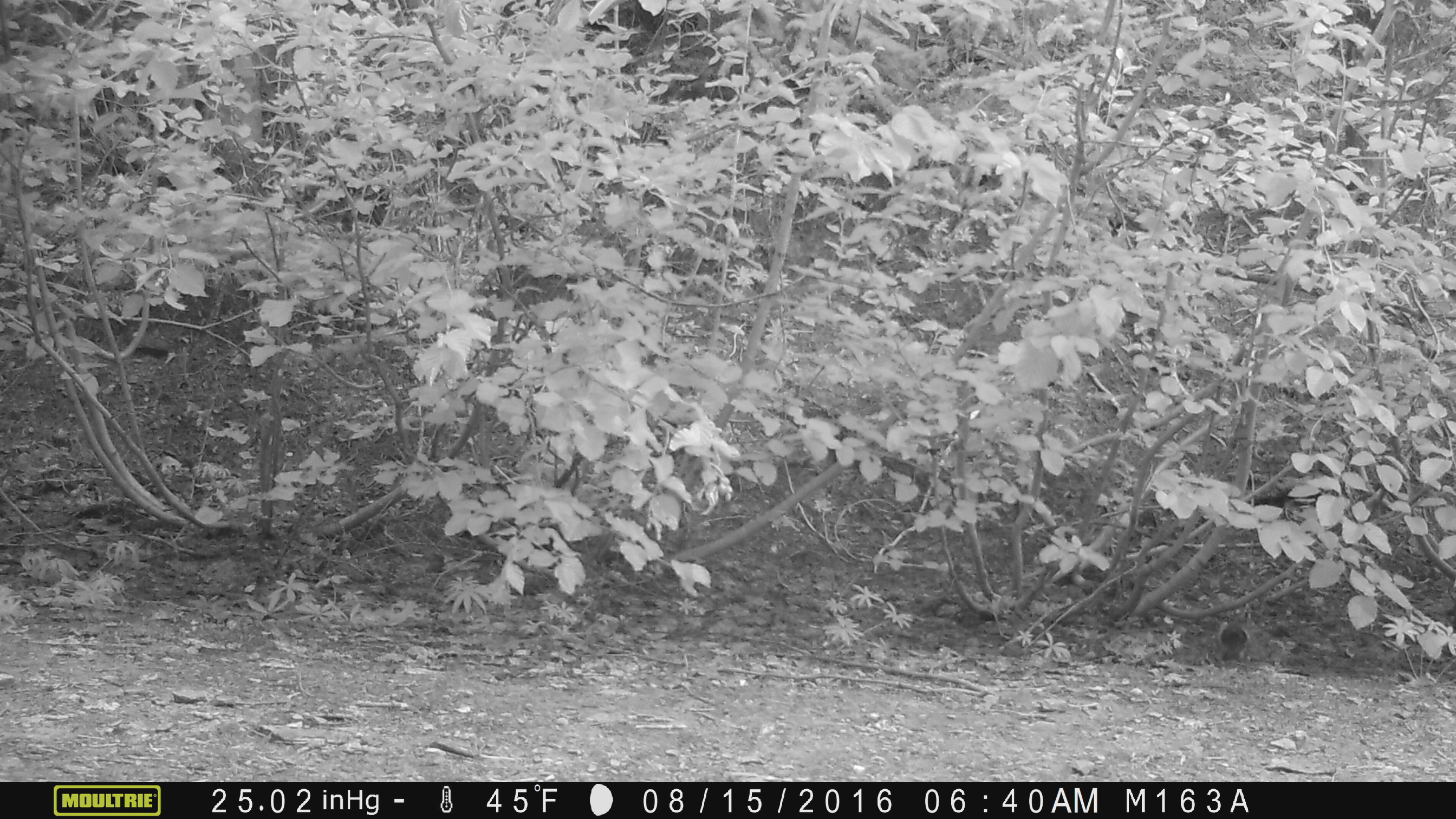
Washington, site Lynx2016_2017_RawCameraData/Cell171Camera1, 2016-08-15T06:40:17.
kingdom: Animalia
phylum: Chordata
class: Mammalia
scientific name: Mammalia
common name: small mammal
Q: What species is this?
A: Small mammal (Mammalia).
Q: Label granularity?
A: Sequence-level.